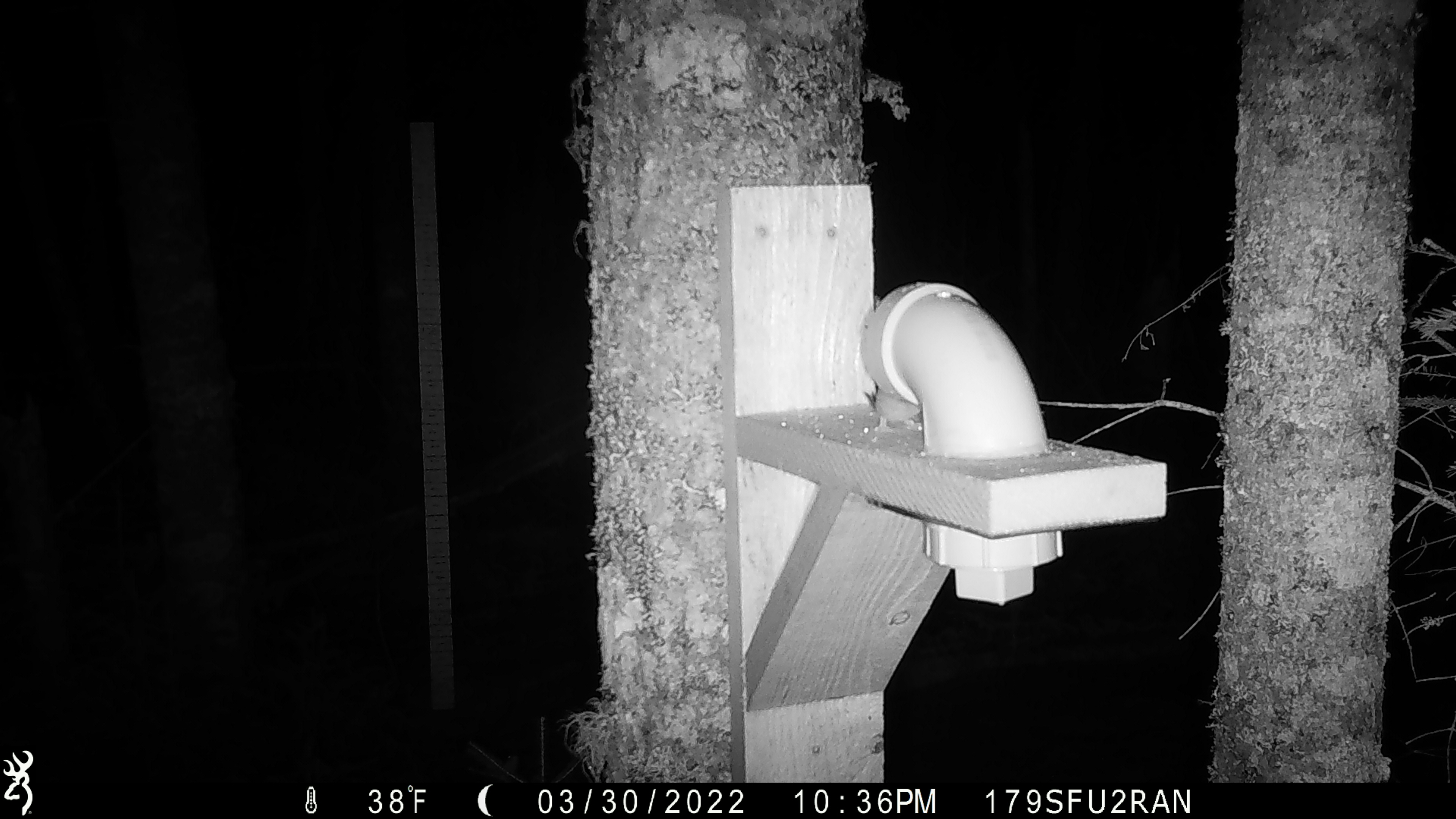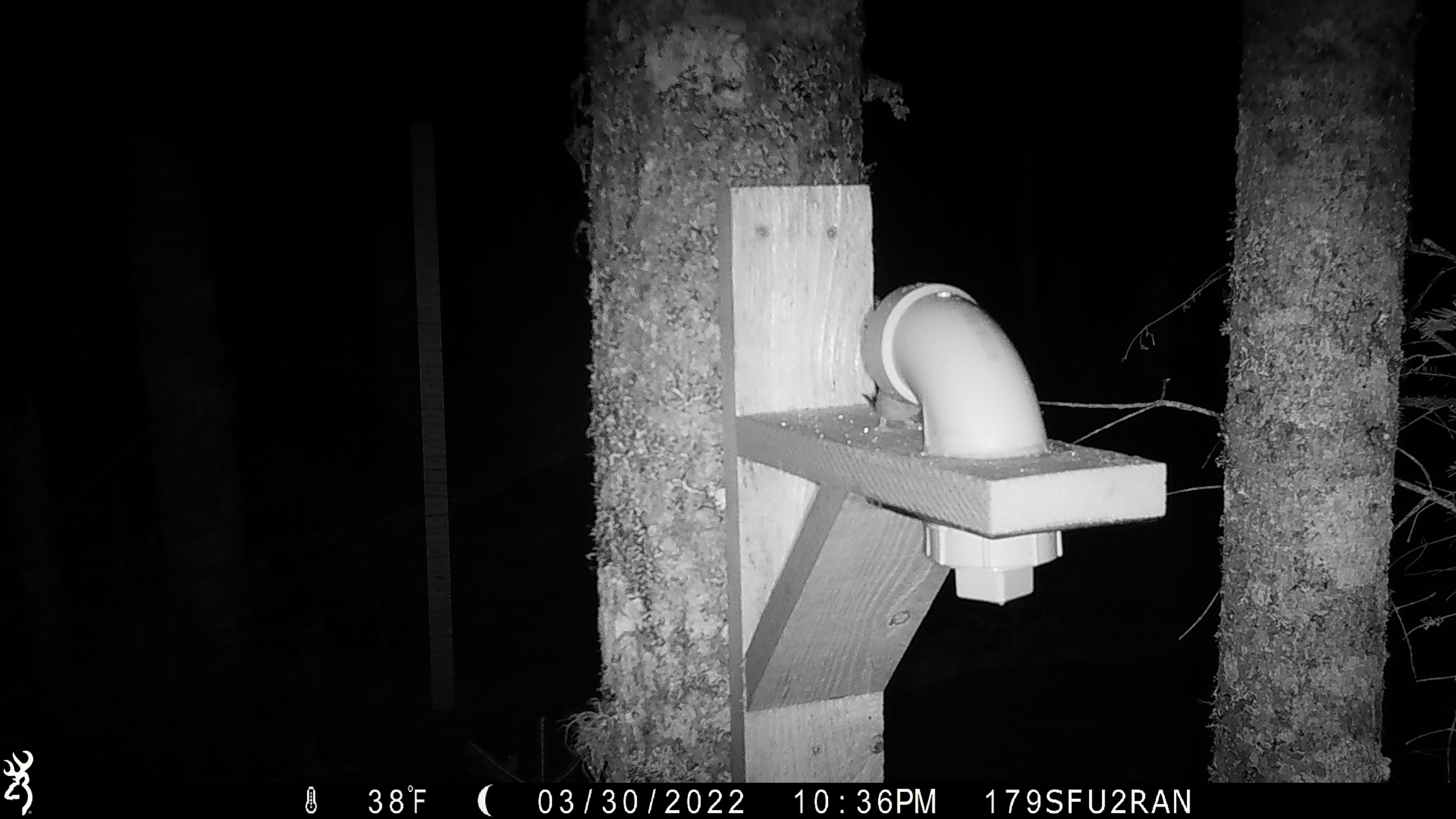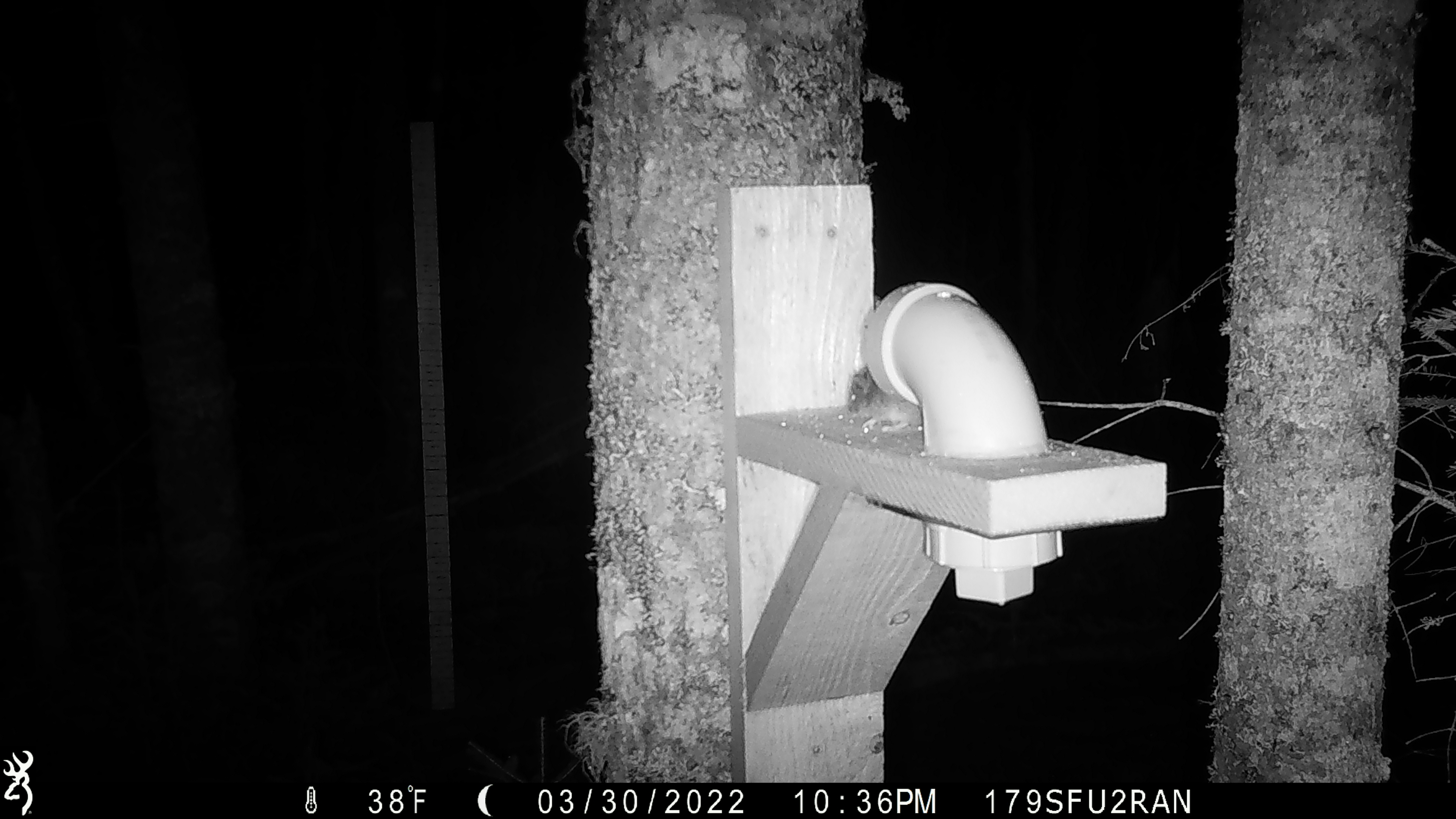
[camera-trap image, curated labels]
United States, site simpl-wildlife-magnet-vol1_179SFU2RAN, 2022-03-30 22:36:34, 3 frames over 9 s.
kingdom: Animalia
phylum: Chordata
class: Mammalia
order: Rodentia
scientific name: Rodentia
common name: mouse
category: mouse sp.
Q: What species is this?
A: Mouse sp. (mouse) (Rodentia).